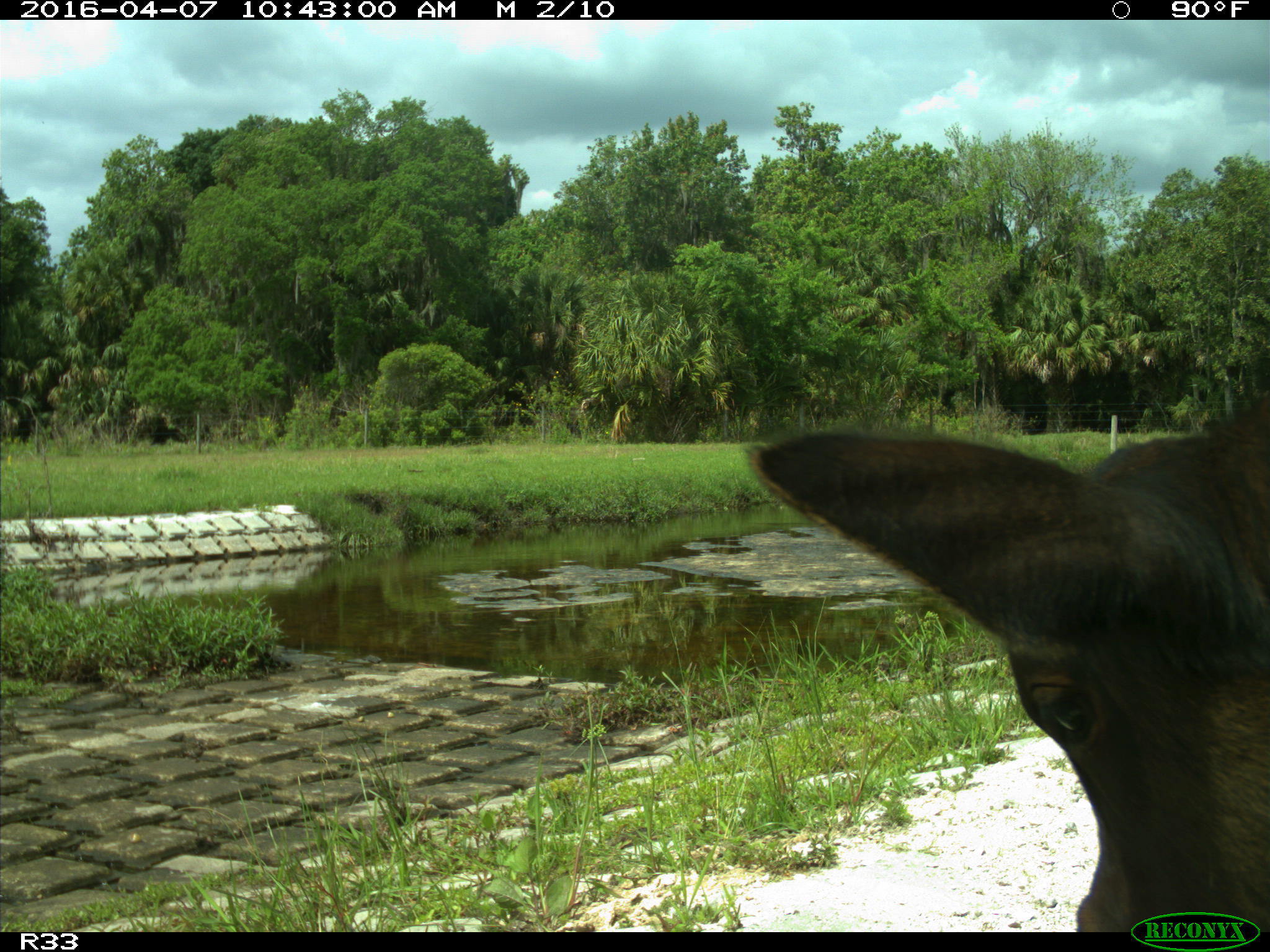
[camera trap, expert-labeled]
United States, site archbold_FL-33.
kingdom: Animalia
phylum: Chordata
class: Mammalia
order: Artiodactyla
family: Bovidae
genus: Bos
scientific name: Bos taurus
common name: domestic cow